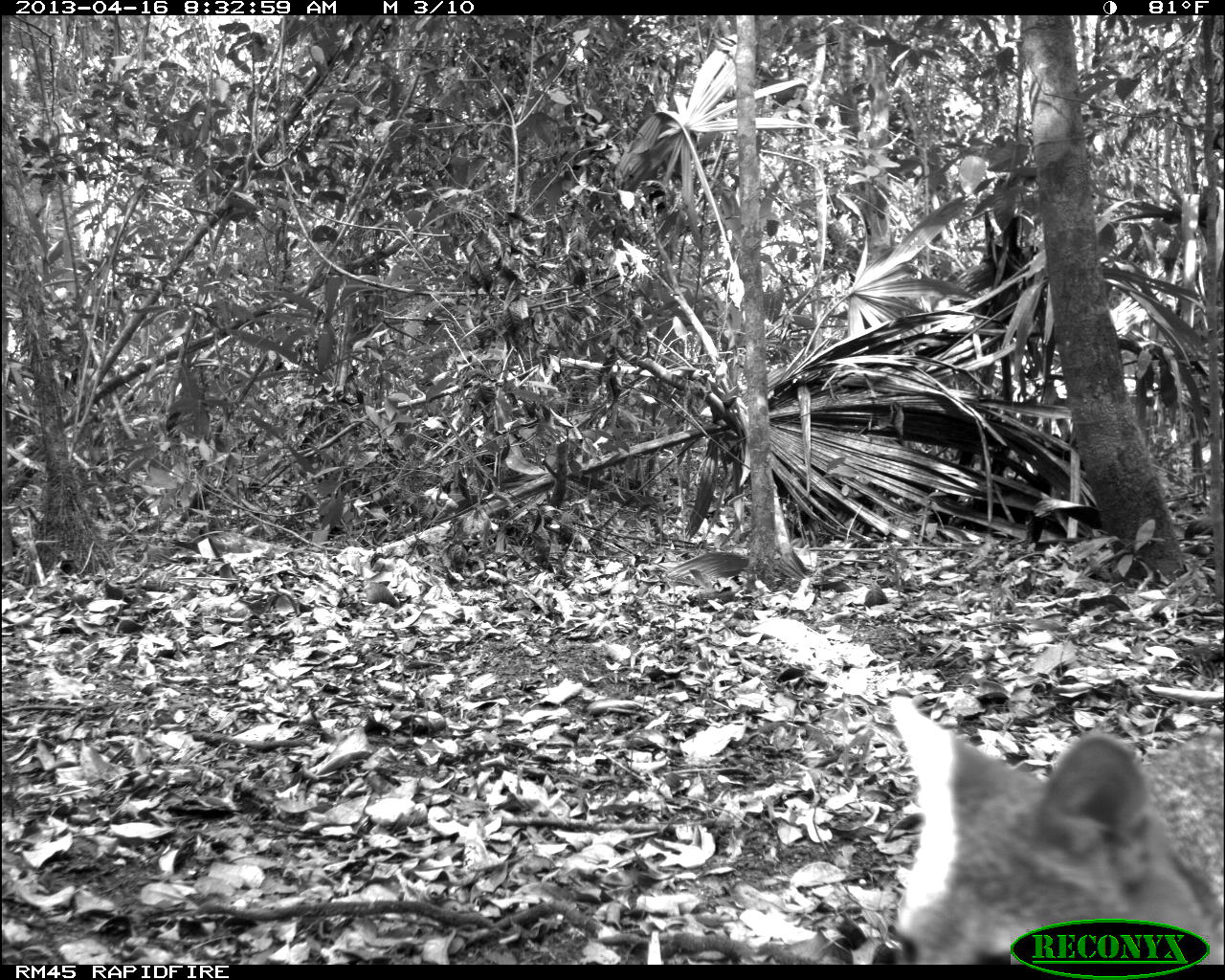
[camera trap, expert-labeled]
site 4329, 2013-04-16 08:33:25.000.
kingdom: Animalia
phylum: Chordata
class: Mammalia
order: Carnivora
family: Canidae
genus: Urocyon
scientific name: Urocyon cinereoargenteus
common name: gray fox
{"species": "Urocyon cinereoargenteus (gray fox)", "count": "1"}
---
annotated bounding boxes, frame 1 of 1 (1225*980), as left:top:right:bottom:
urocyon cinereoargenteus: 888:692:1221:964